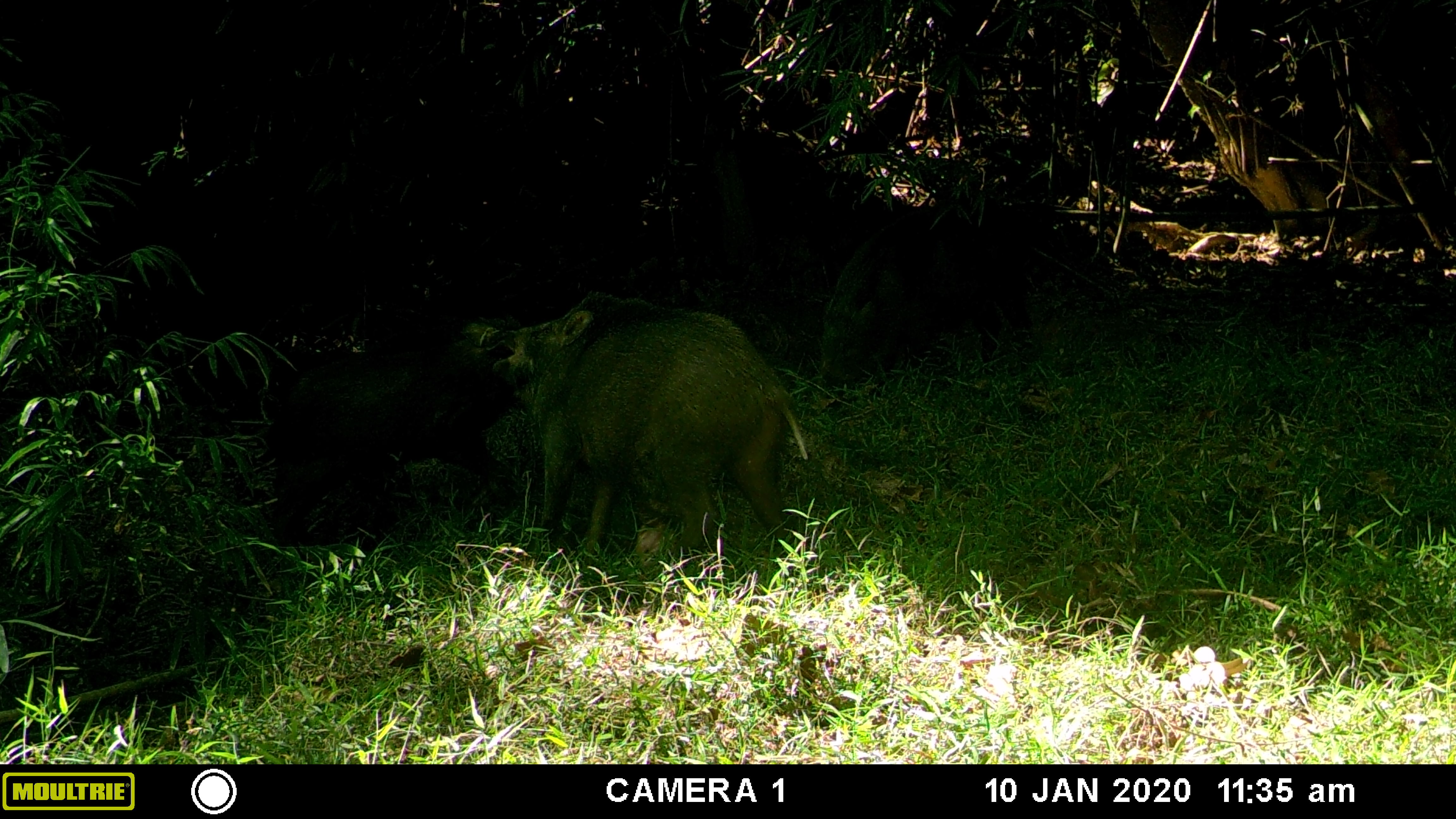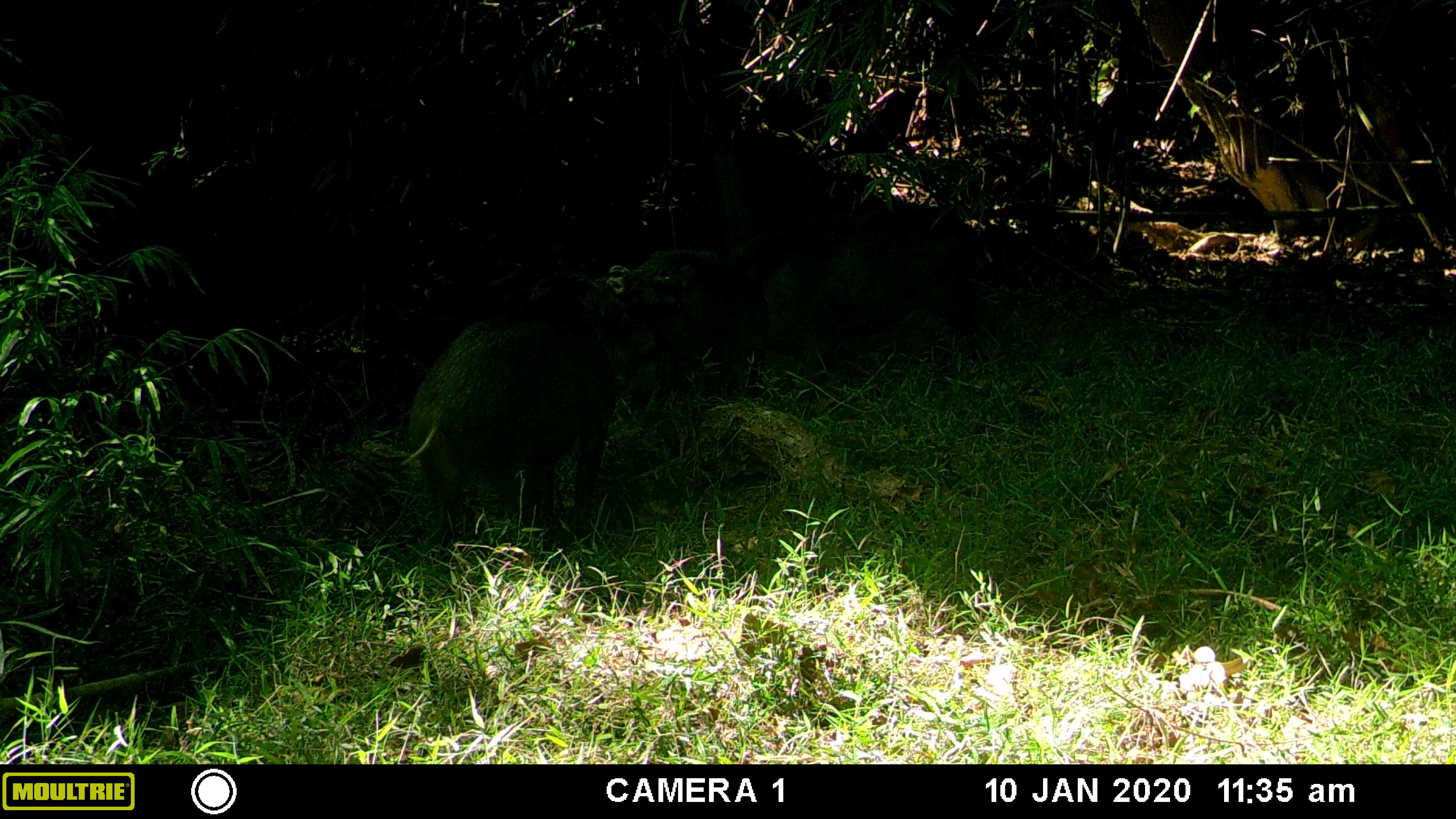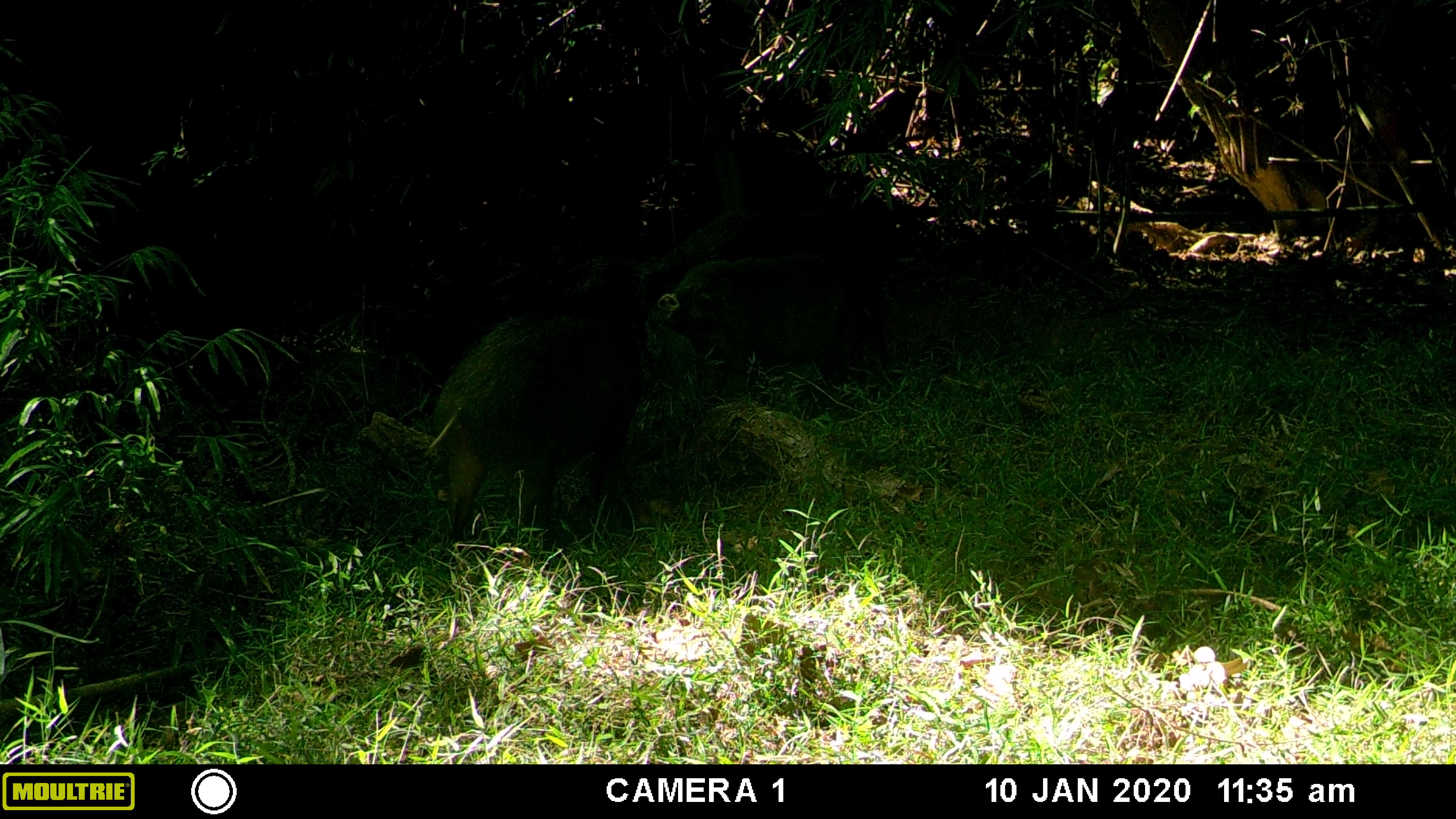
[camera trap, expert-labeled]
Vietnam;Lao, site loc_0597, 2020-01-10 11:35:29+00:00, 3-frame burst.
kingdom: Animalia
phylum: Chordata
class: Mammalia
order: Artiodactyla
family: Suidae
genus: Sus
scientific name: Sus scrofa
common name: eurasian wild pig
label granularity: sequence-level